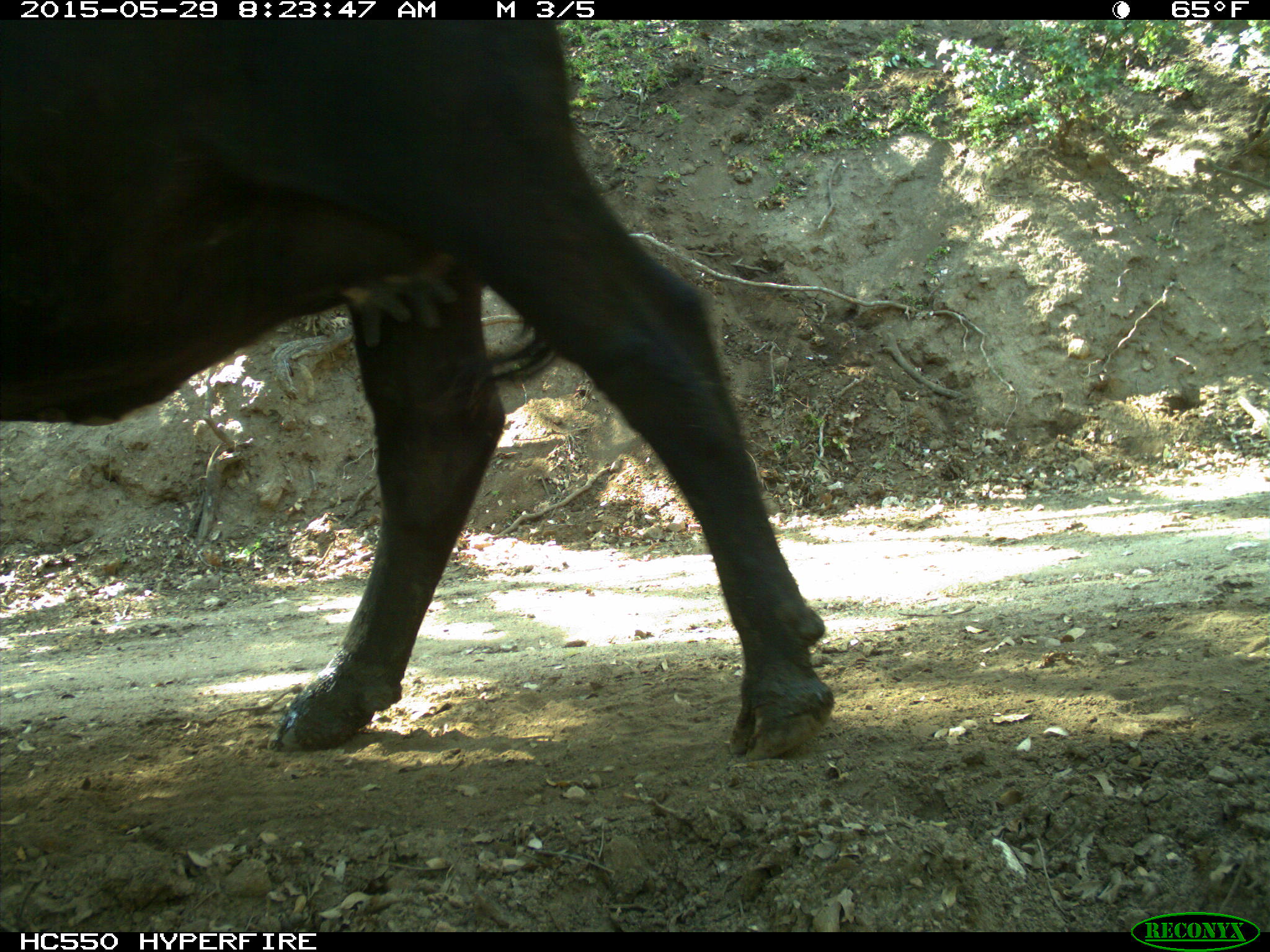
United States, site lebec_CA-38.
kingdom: Animalia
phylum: Chordata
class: Mammalia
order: Artiodactyla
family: Bovidae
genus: Bos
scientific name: Bos taurus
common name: domestic cow